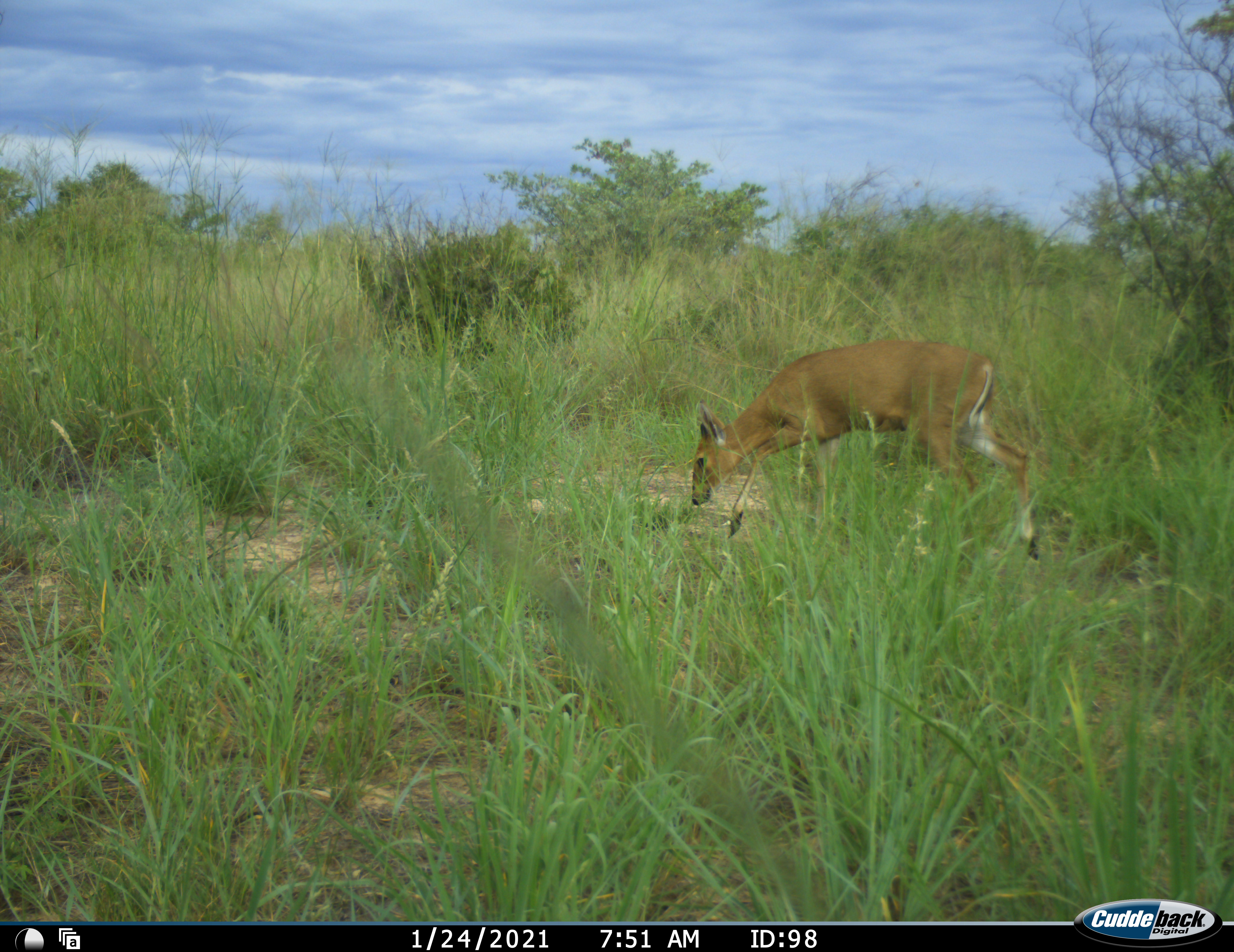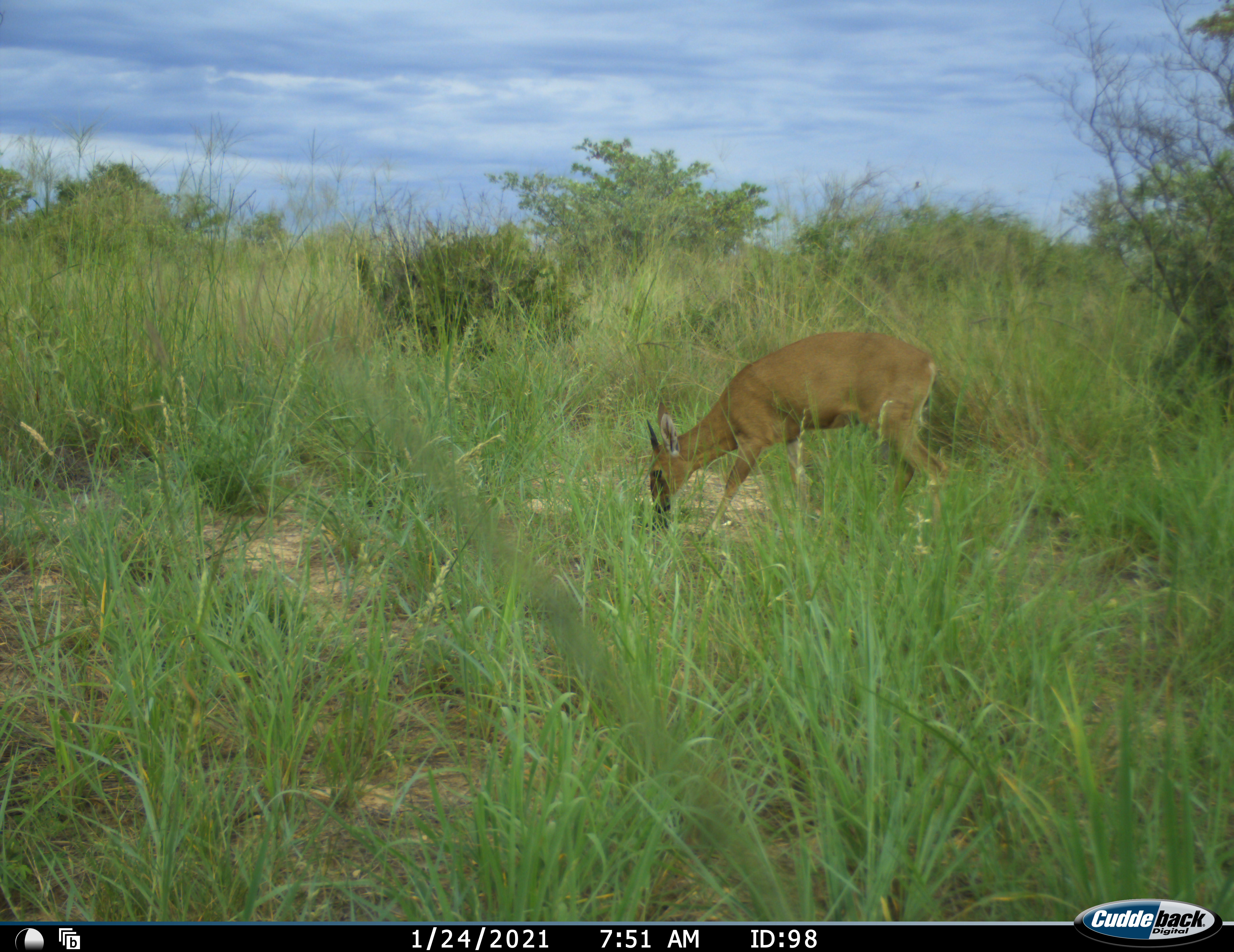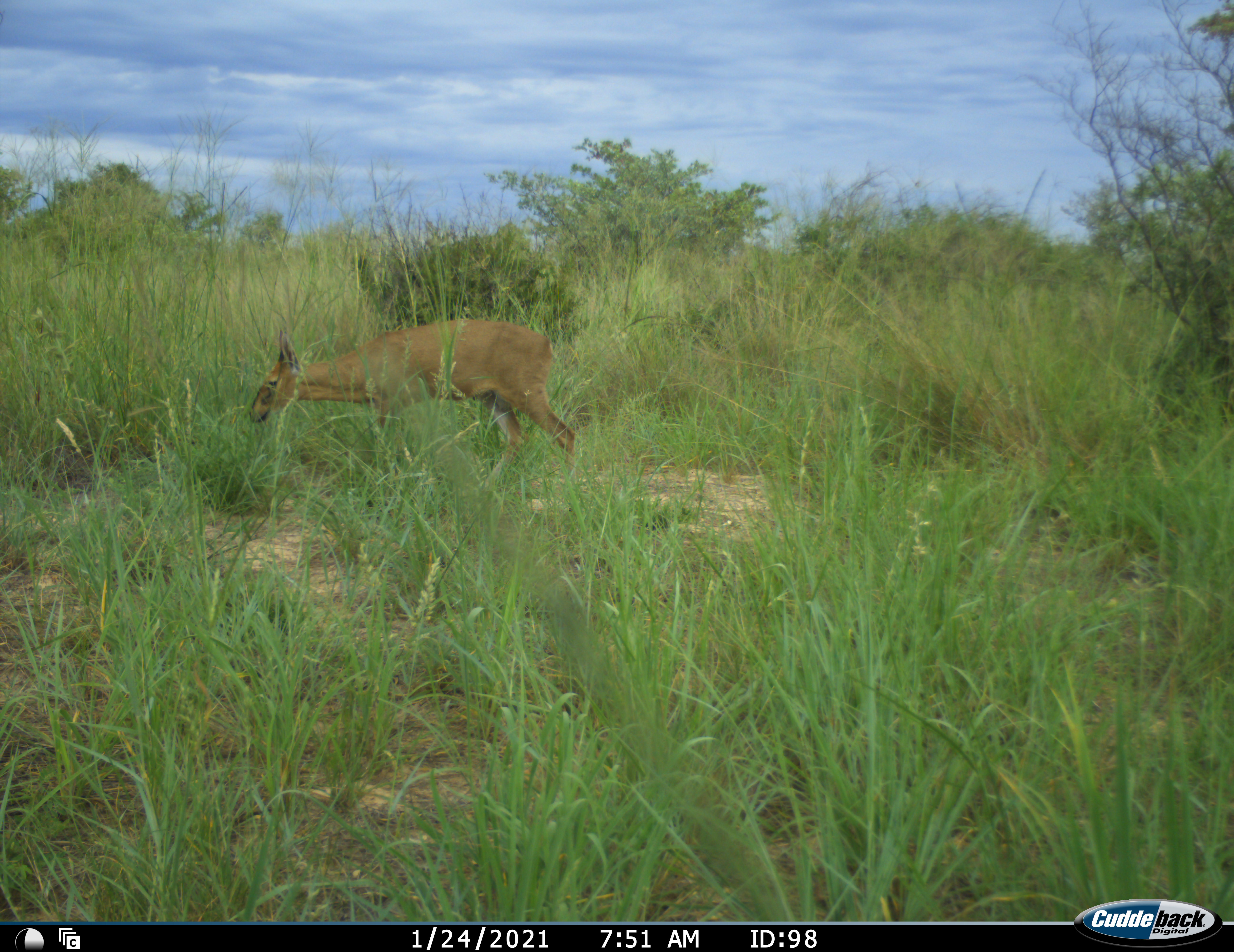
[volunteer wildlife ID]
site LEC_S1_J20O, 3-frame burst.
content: unidentified animal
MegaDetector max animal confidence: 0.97